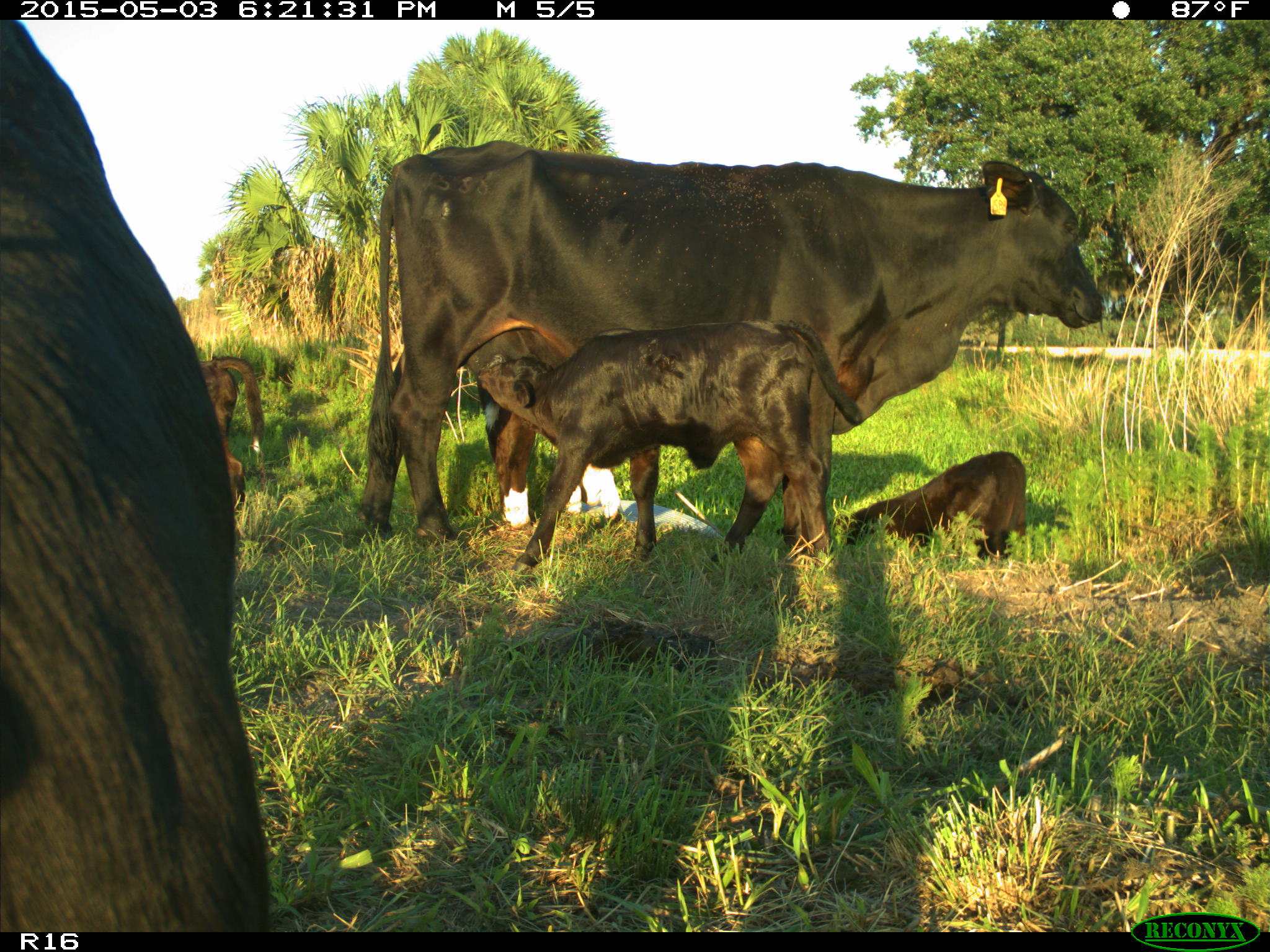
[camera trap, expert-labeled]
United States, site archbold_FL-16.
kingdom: Animalia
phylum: Chordata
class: Mammalia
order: Artiodactyla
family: Bovidae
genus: Bos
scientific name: Bos taurus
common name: domestic cow